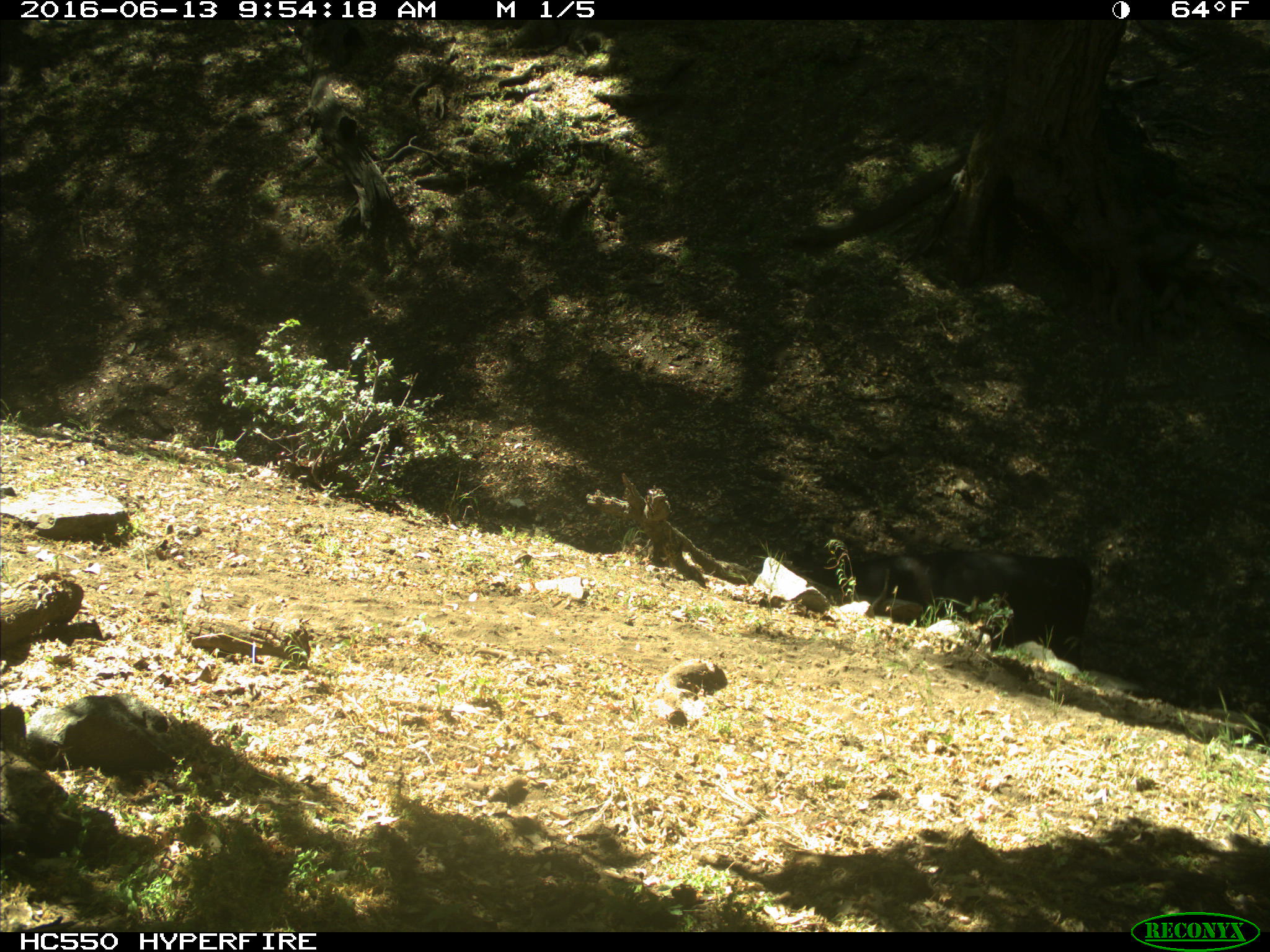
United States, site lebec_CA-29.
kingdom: Animalia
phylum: Chordata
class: Mammalia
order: Artiodactyla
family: Bovidae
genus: Bos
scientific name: Bos taurus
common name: domestic cow